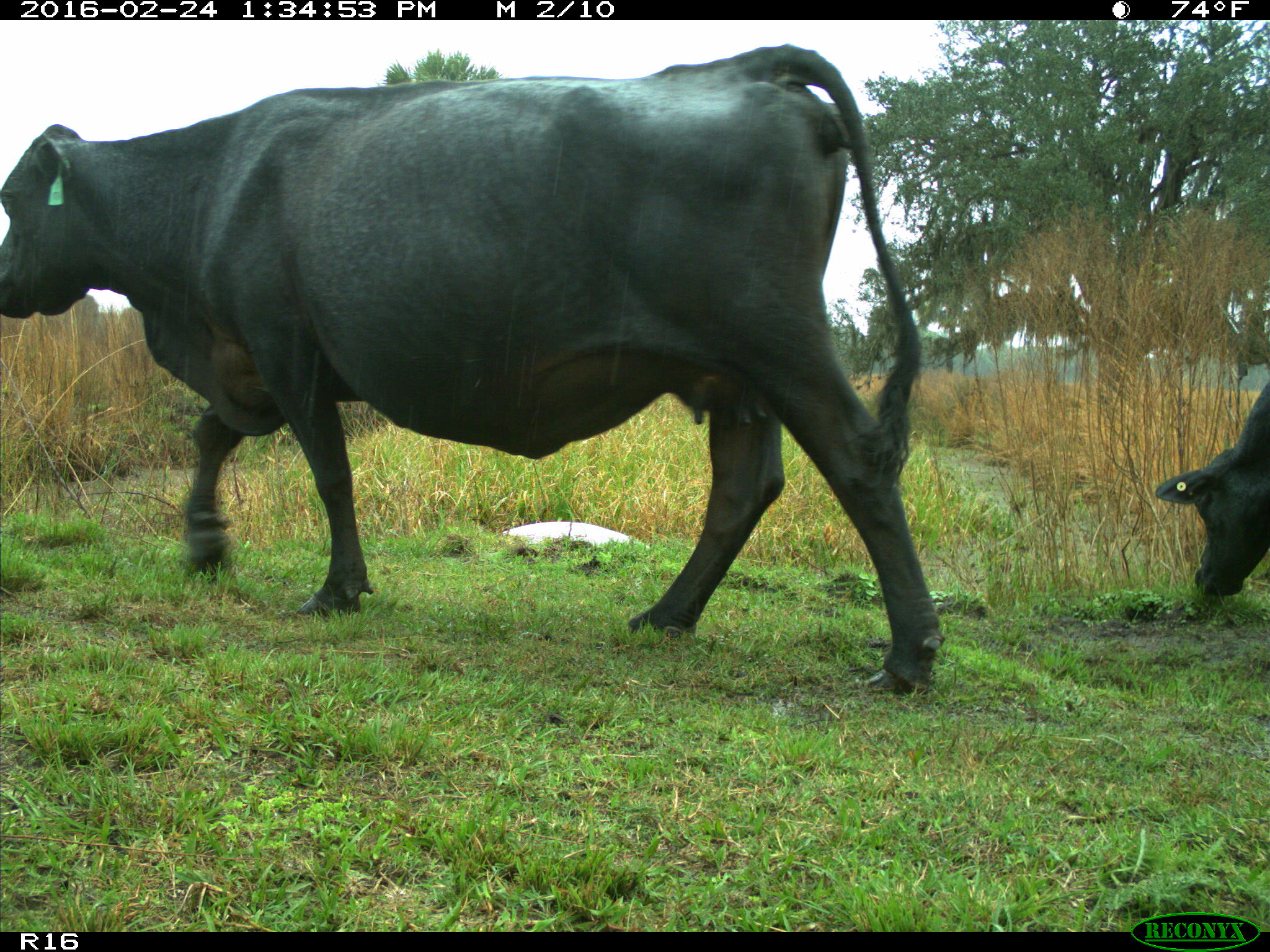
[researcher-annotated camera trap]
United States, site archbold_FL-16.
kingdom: Animalia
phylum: Chordata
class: Mammalia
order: Artiodactyla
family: Bovidae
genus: Bos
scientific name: Bos taurus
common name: domestic cow